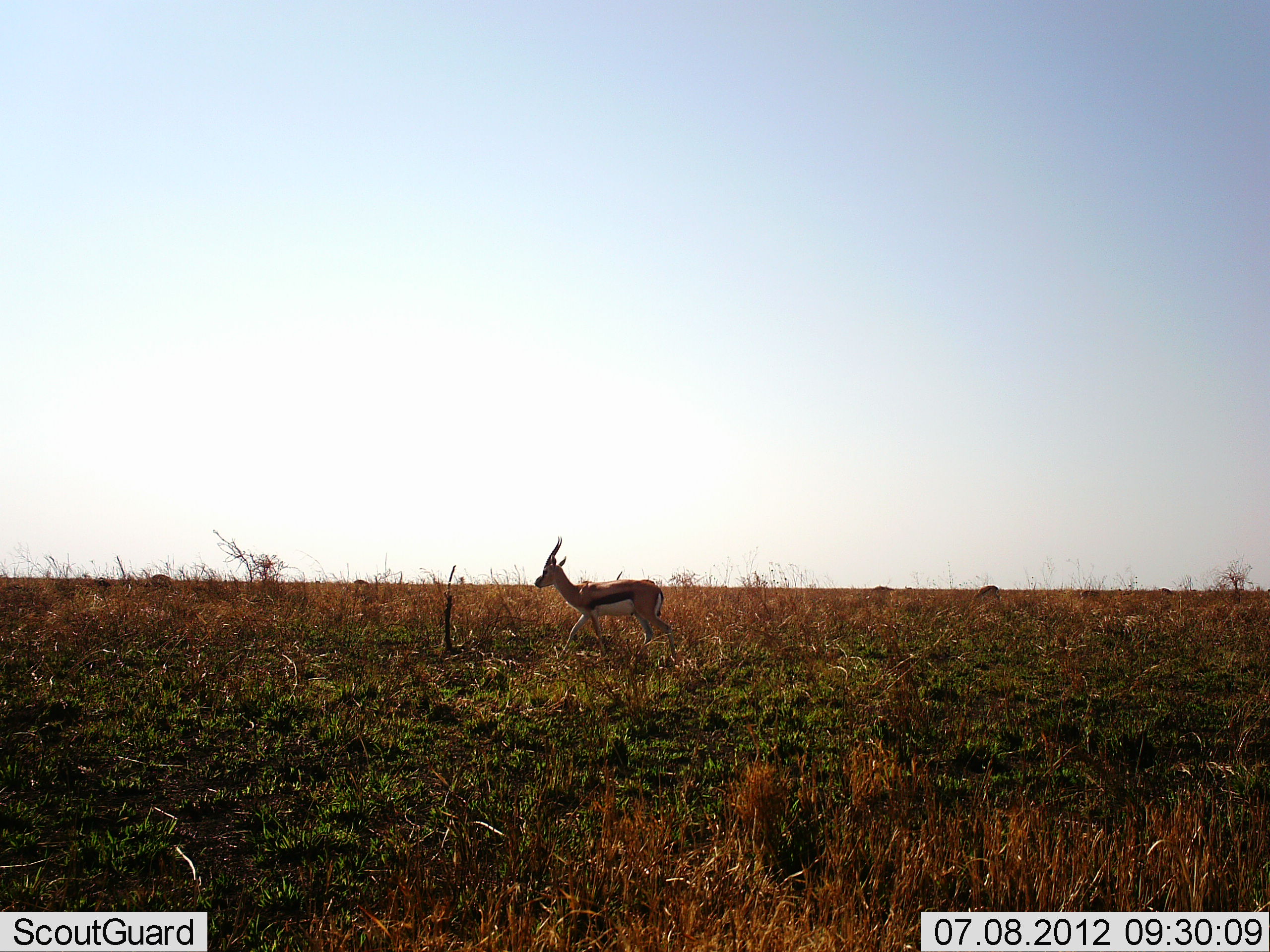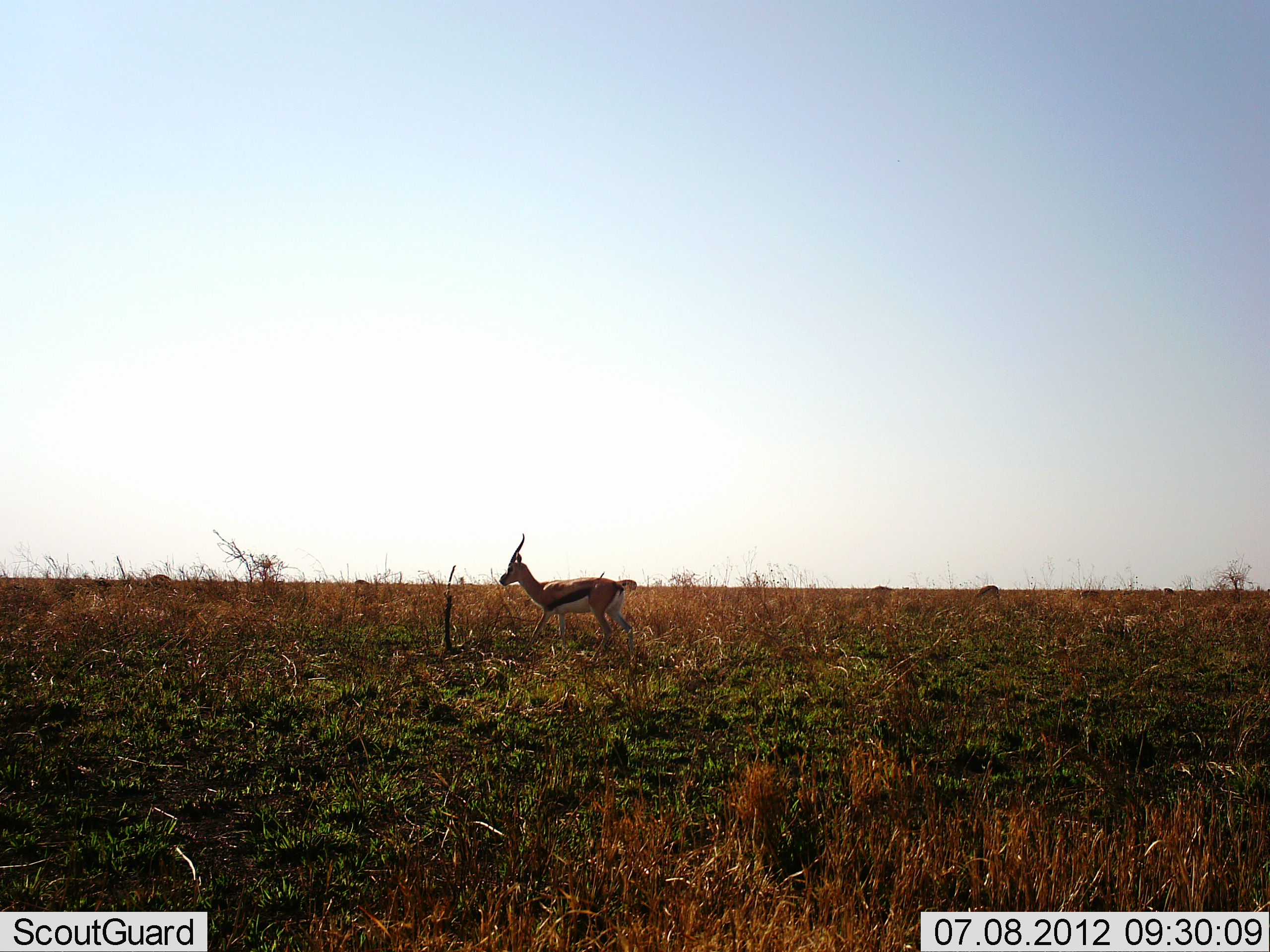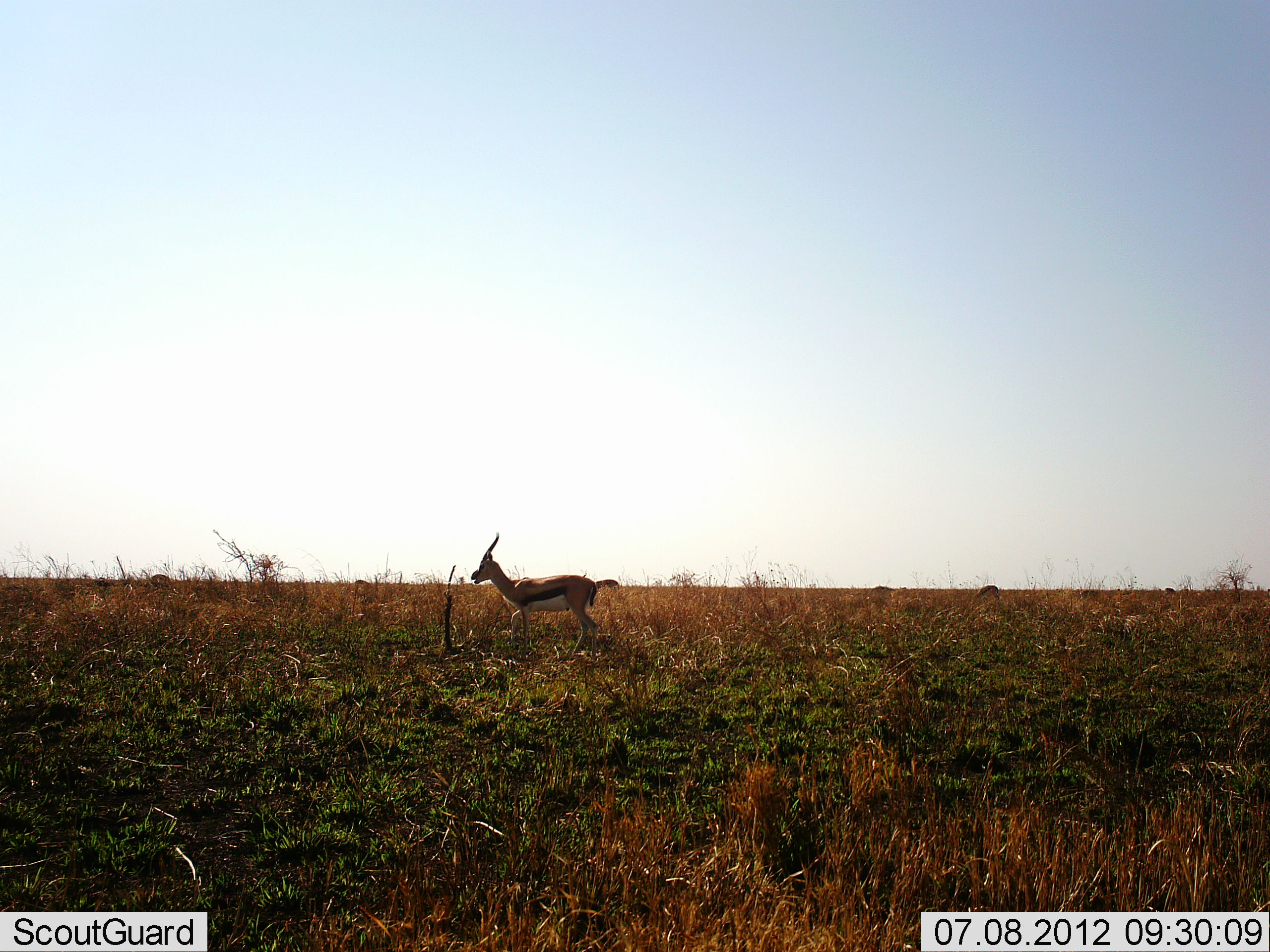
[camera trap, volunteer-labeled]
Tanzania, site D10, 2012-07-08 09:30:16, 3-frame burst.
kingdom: Animalia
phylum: Chordata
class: Mammalia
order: Artiodactyla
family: Bovidae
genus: Eudorcas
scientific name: Eudorcas thomsonii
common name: thomson's gazelle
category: gazellethomsons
Gazellethomsons (thomson's gazelle) (Eudorcas thomsonii), count 4. Behavior (volunteer vote fractions): standing 40%, resting 0%, moving 100%, interacting 0%. Young present (vote fraction): 0%. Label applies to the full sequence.